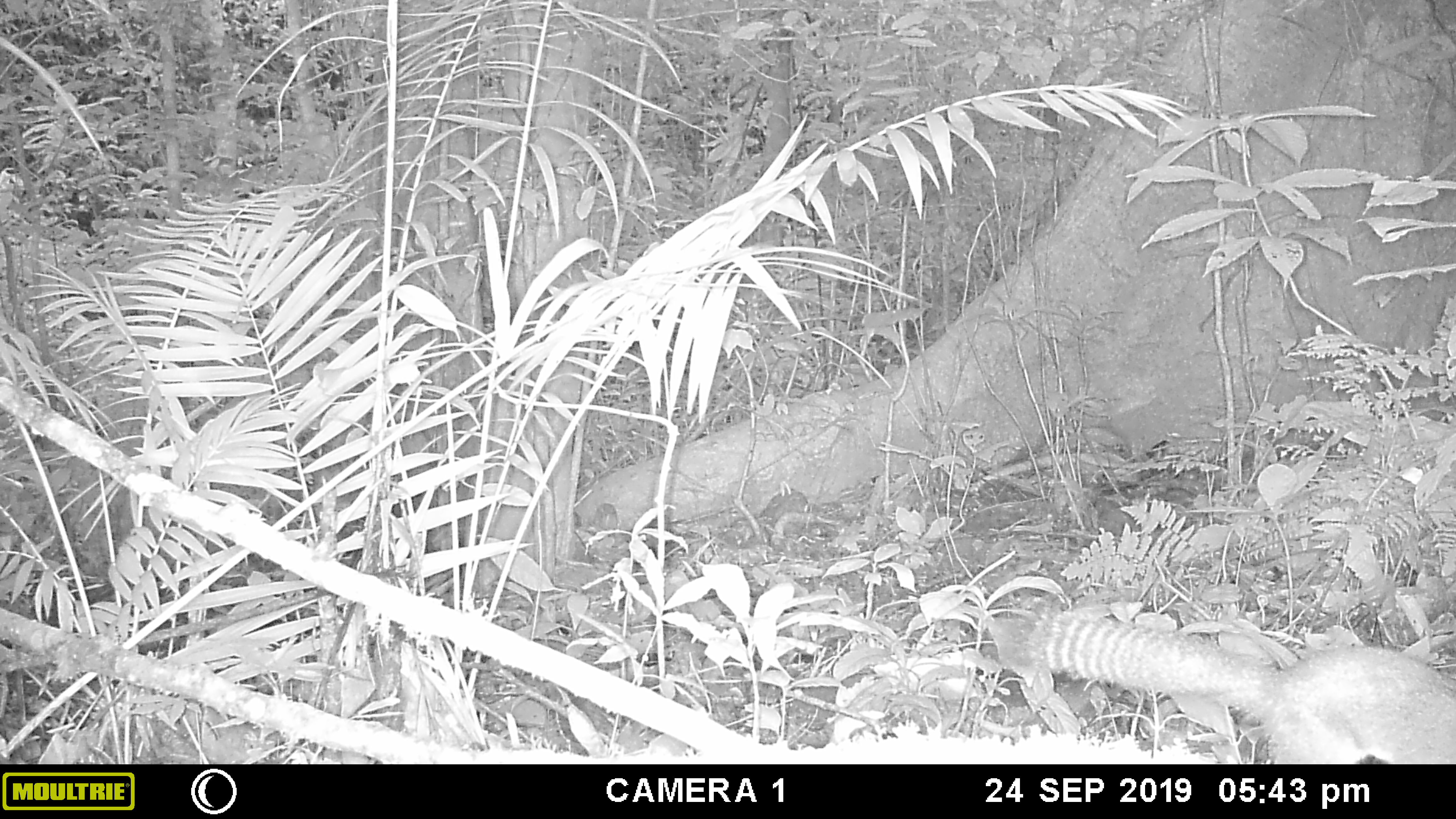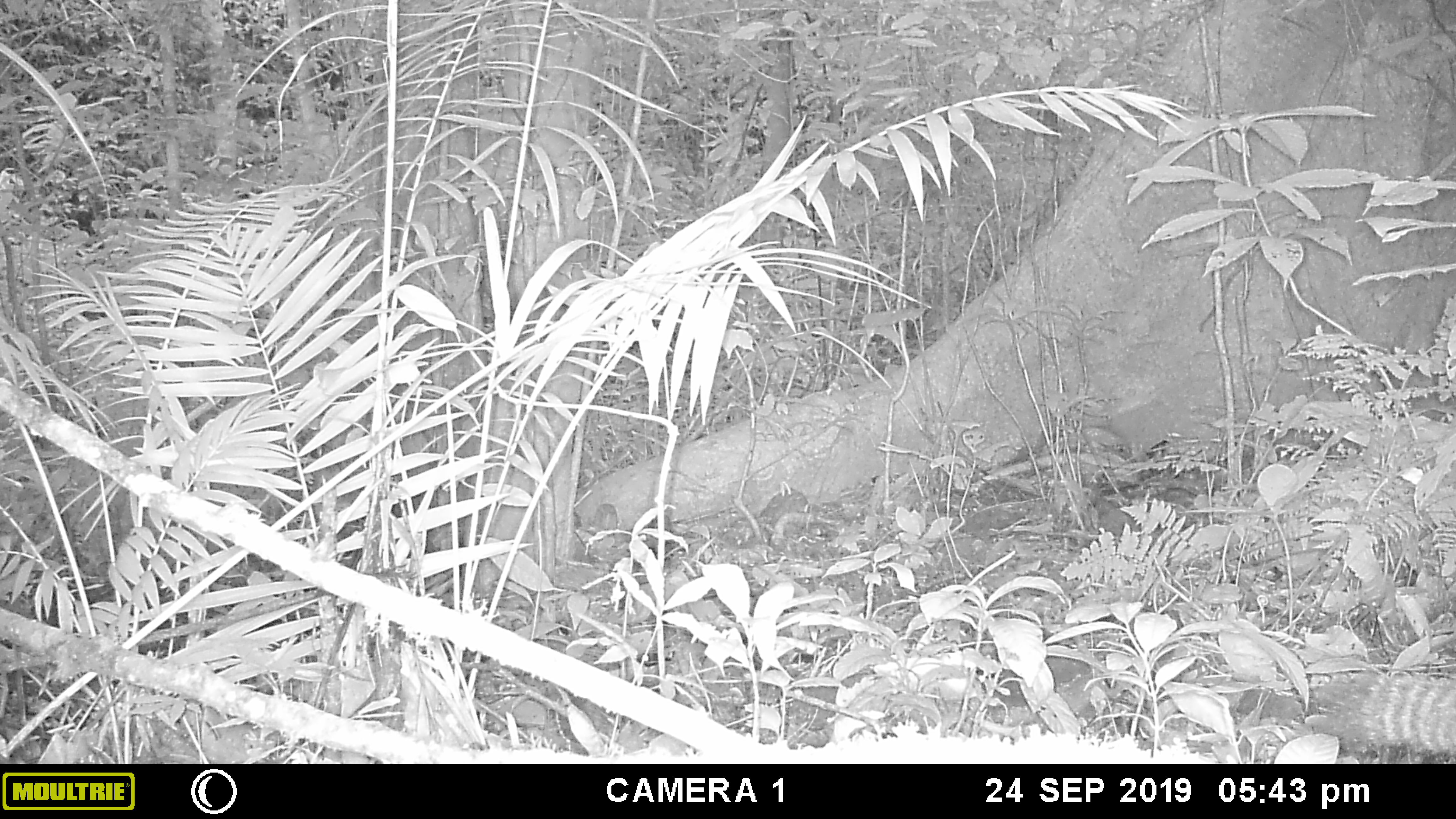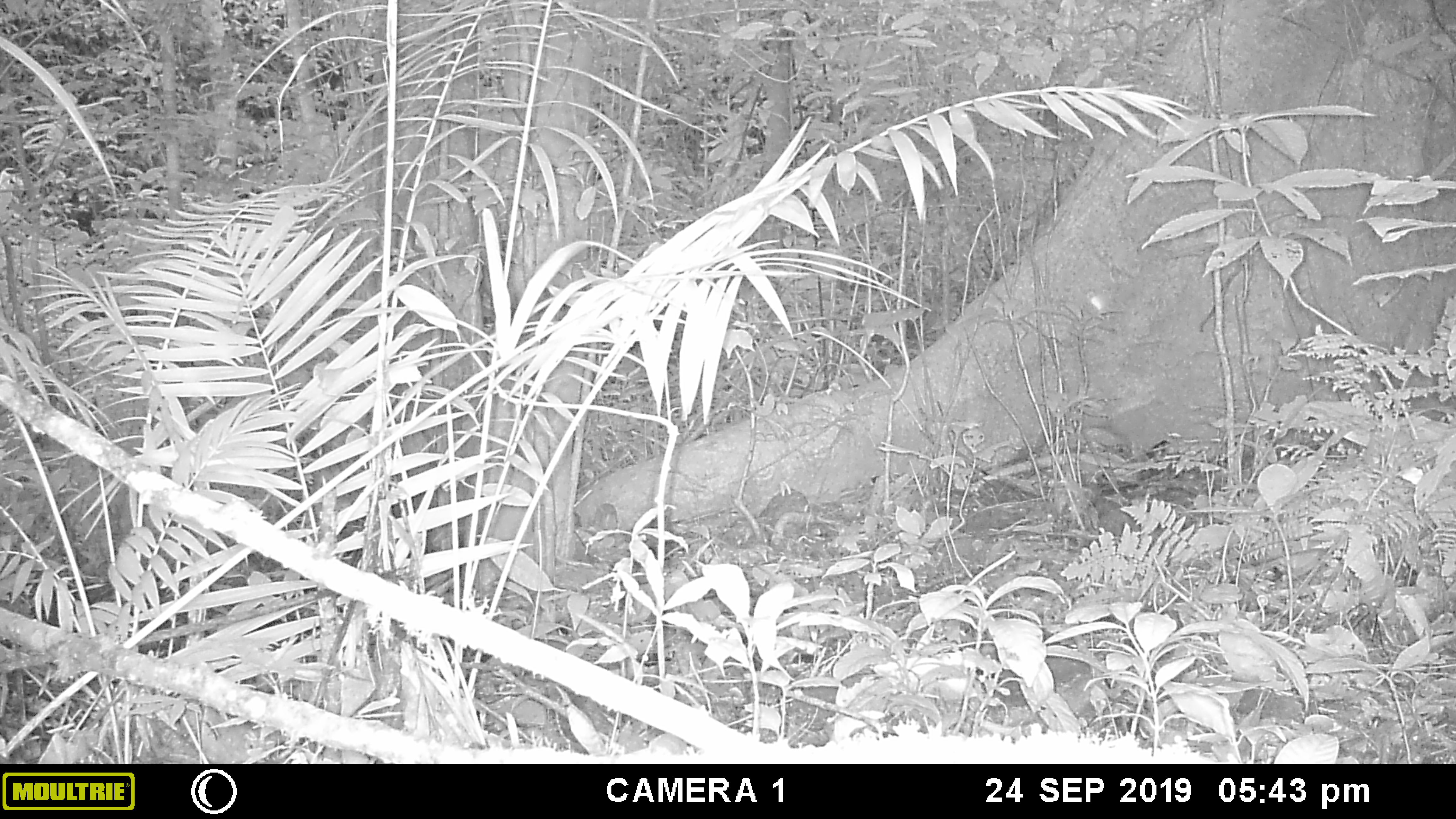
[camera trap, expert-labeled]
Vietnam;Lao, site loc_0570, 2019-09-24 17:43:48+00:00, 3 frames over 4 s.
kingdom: Animalia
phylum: Chordata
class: Mammalia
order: Rodentia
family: Sciuridae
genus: Callosciurus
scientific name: Callosciurus erythraeus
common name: pallas's squirrel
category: pallass squirrel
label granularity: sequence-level